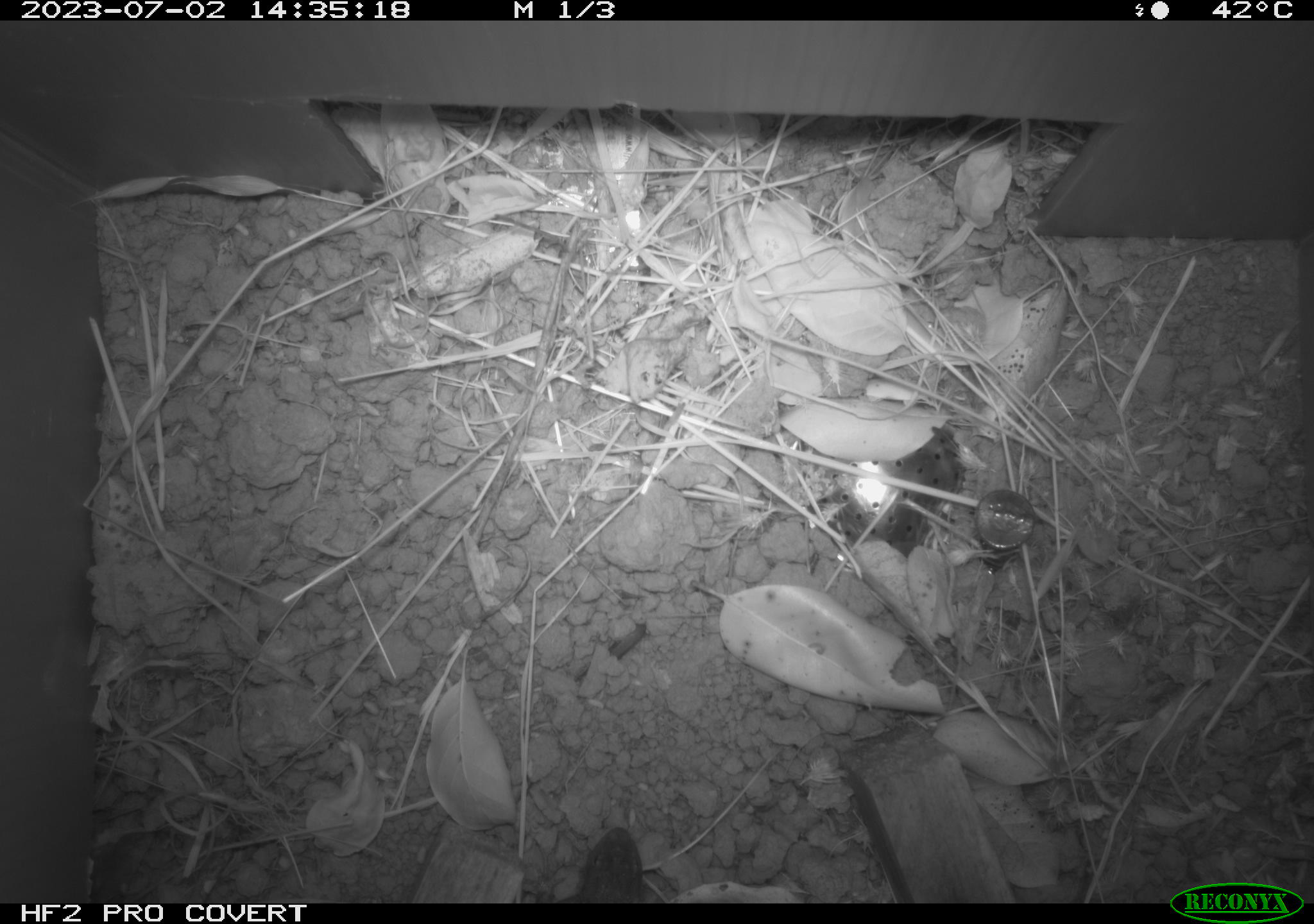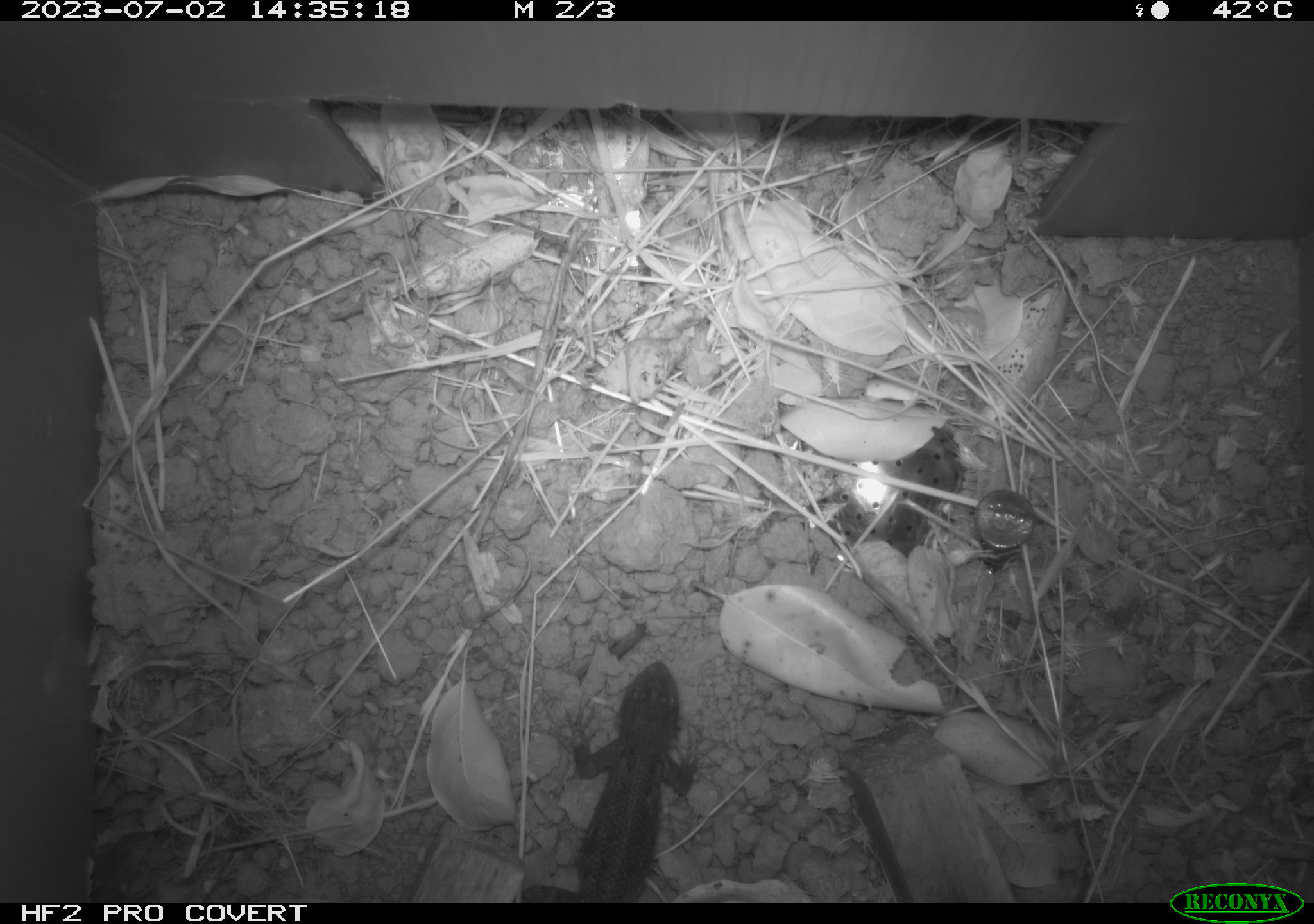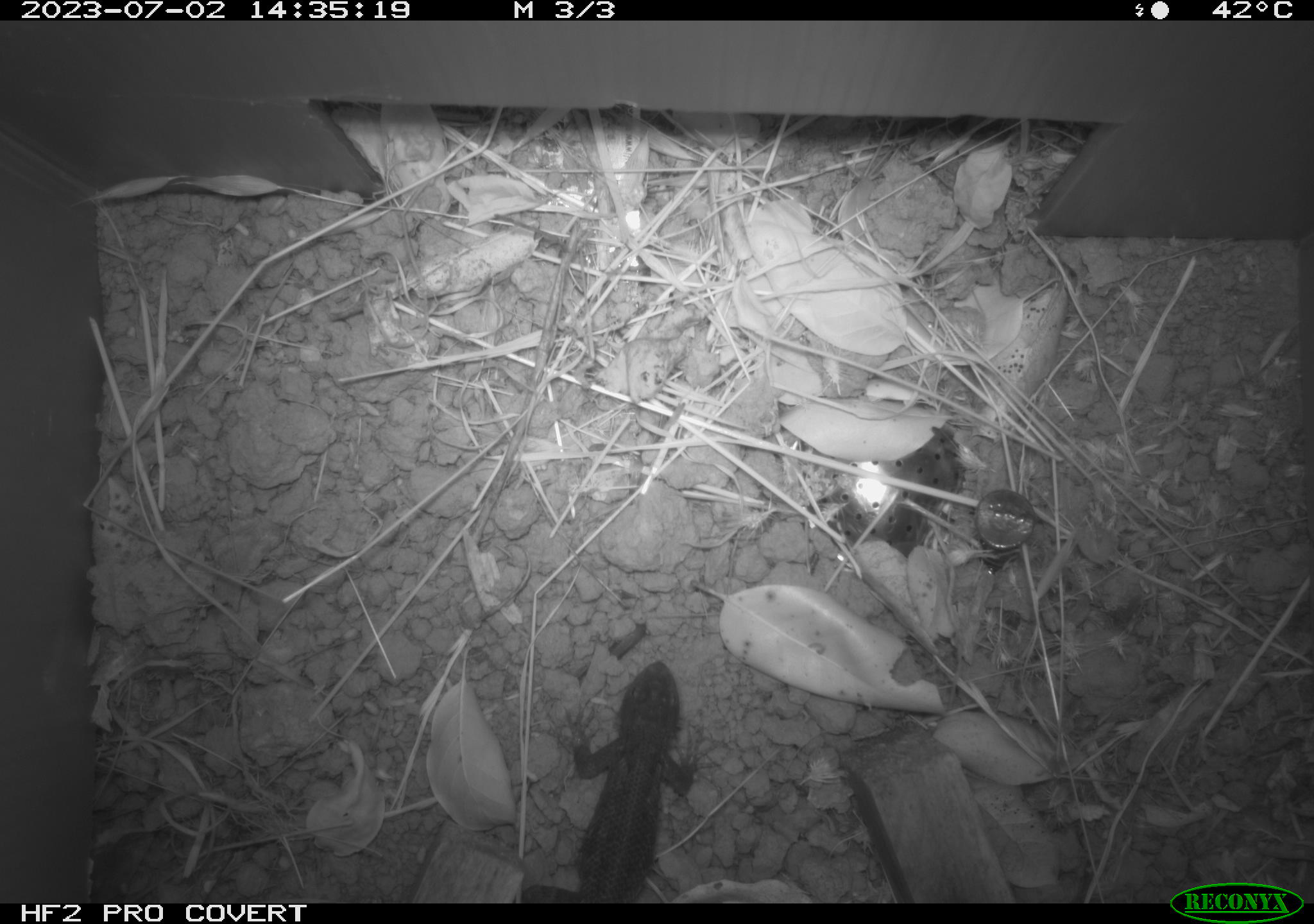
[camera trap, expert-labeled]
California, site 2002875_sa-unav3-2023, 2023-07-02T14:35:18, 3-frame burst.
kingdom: Animalia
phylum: Chordata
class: Reptilia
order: Squamata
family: Phrynosomatidae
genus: Sceloporus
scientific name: Sceloporus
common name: spiny lizards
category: sceloporus species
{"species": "sceloporus species (spiny lizards) (Sceloporus)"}